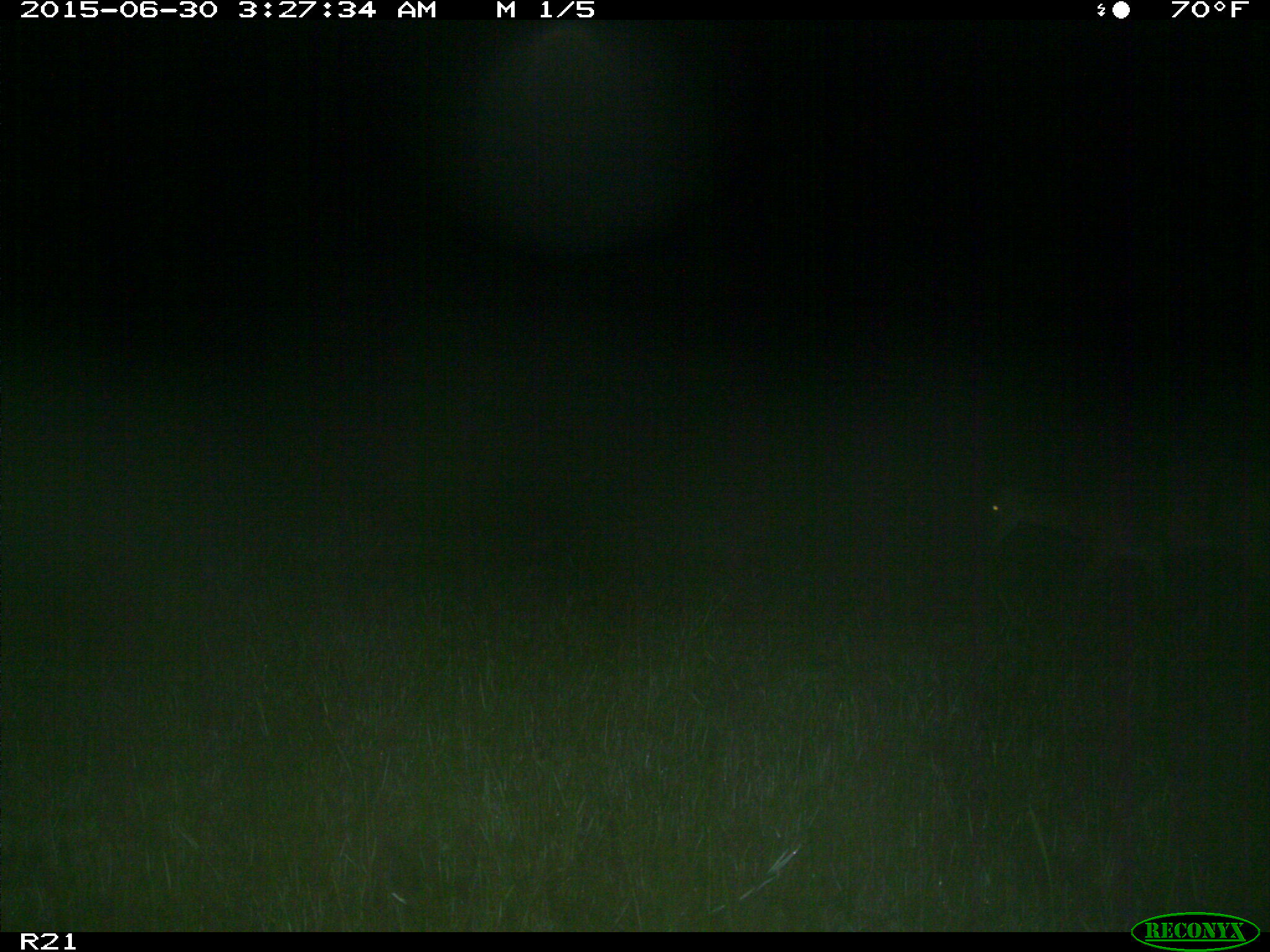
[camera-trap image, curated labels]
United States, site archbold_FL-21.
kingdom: Animalia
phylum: Chordata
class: Mammalia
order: Artiodactyla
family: Cervidae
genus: Odocoileus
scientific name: Odocoileus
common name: deer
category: unidentified deer